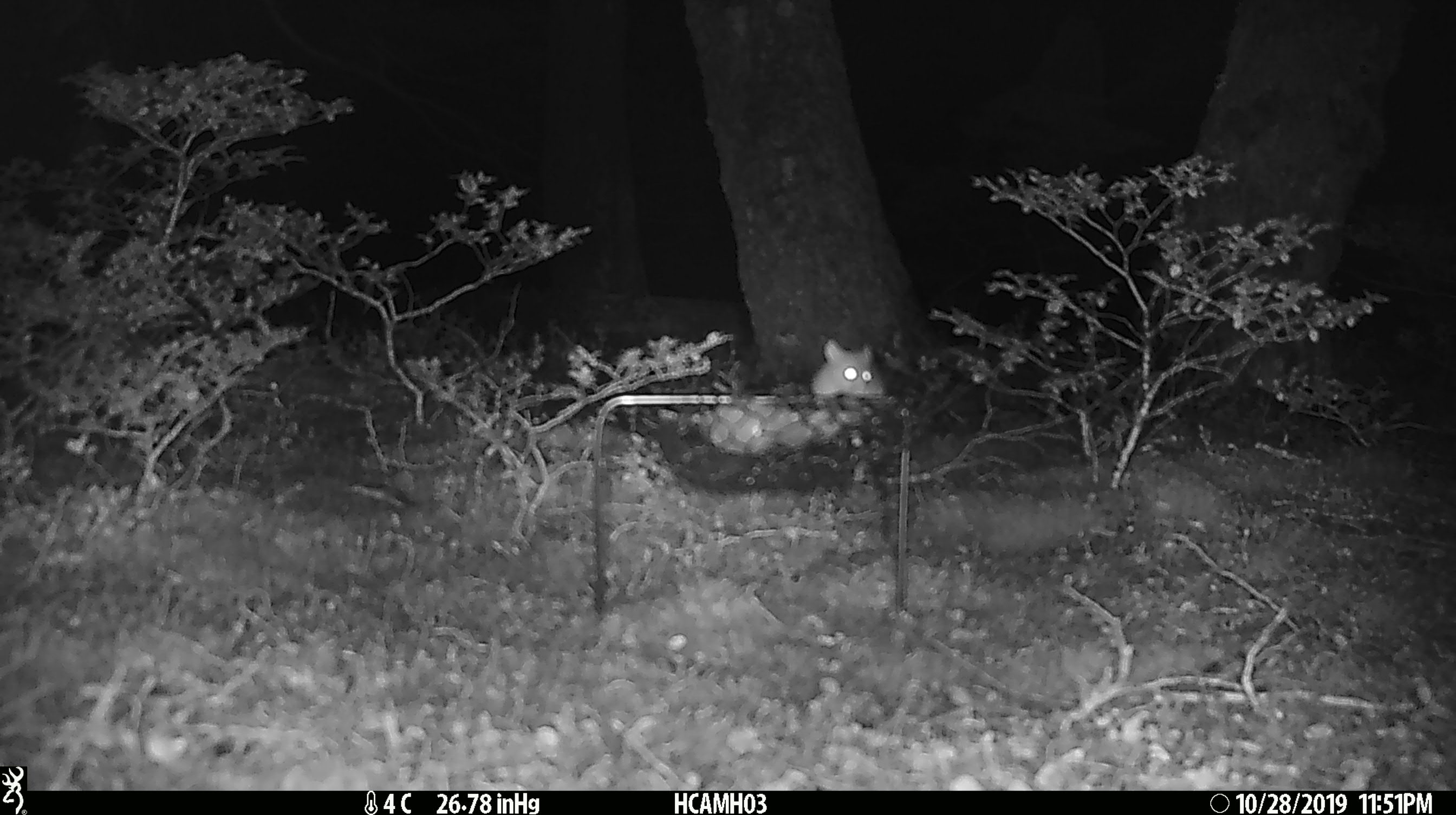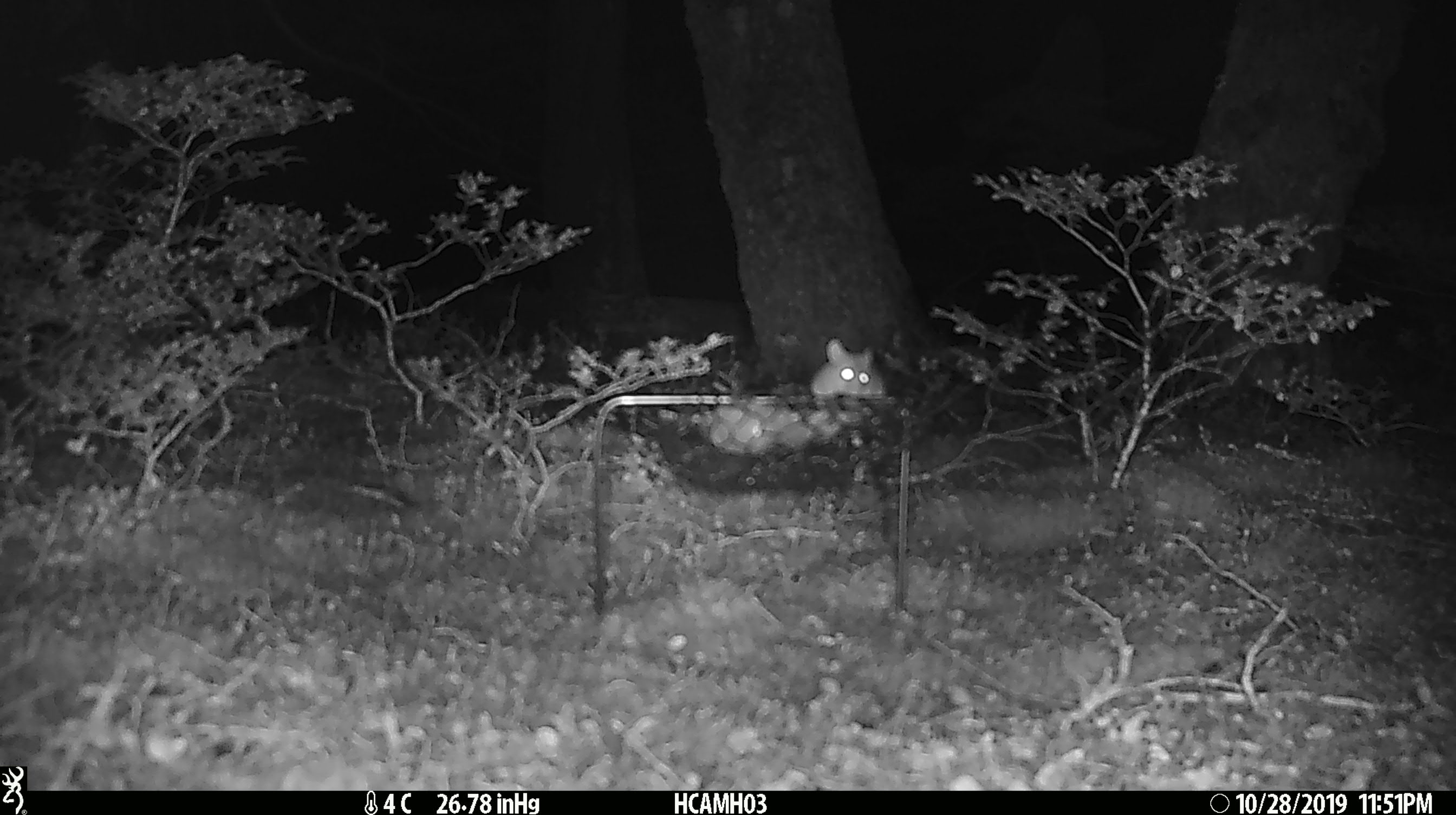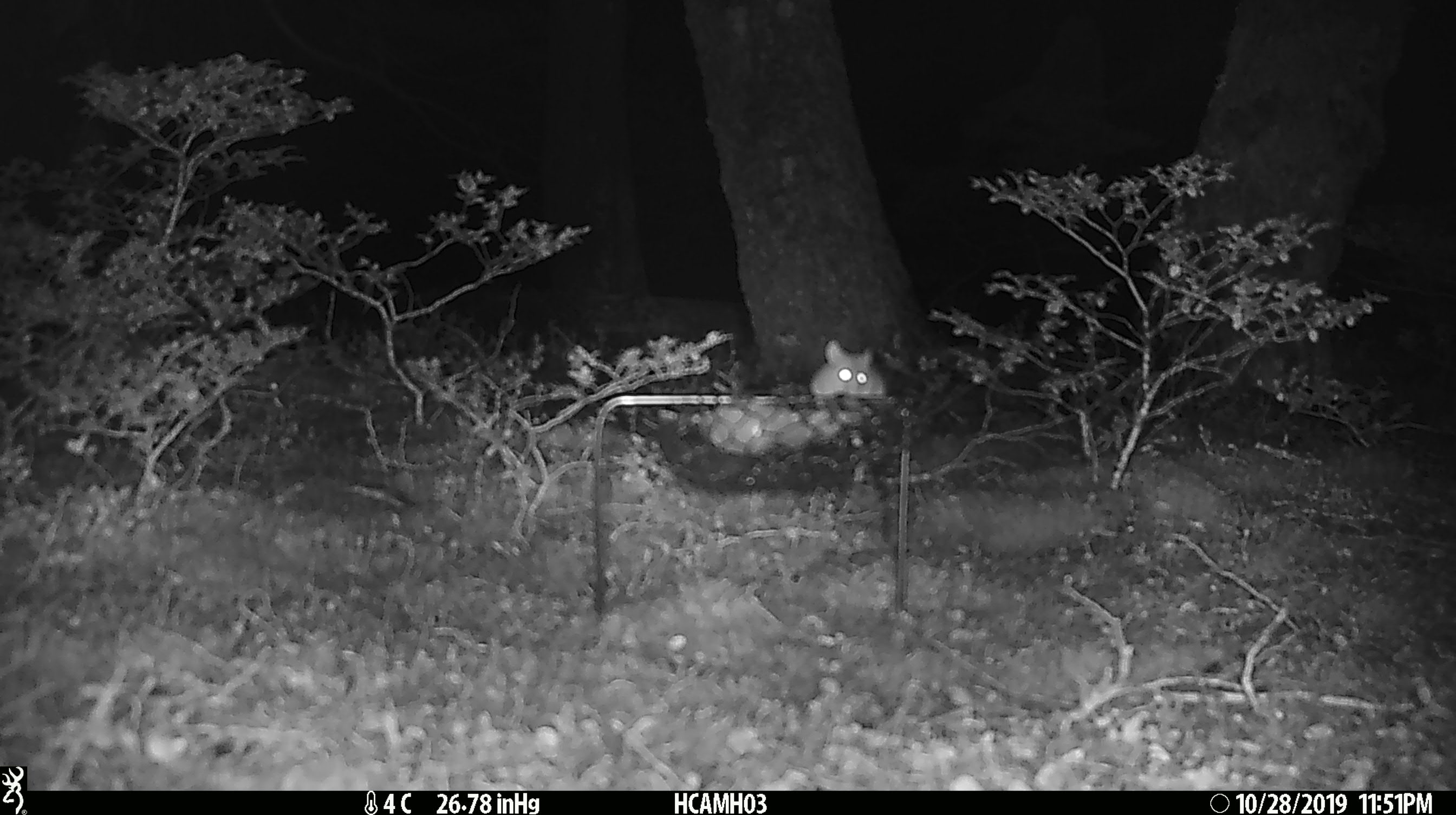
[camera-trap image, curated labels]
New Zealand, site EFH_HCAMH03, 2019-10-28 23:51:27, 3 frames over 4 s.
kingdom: Animalia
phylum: Chordata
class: Mammalia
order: Rodentia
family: Muridae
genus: Mus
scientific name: Mus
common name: mouse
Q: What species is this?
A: Mouse (Mus).